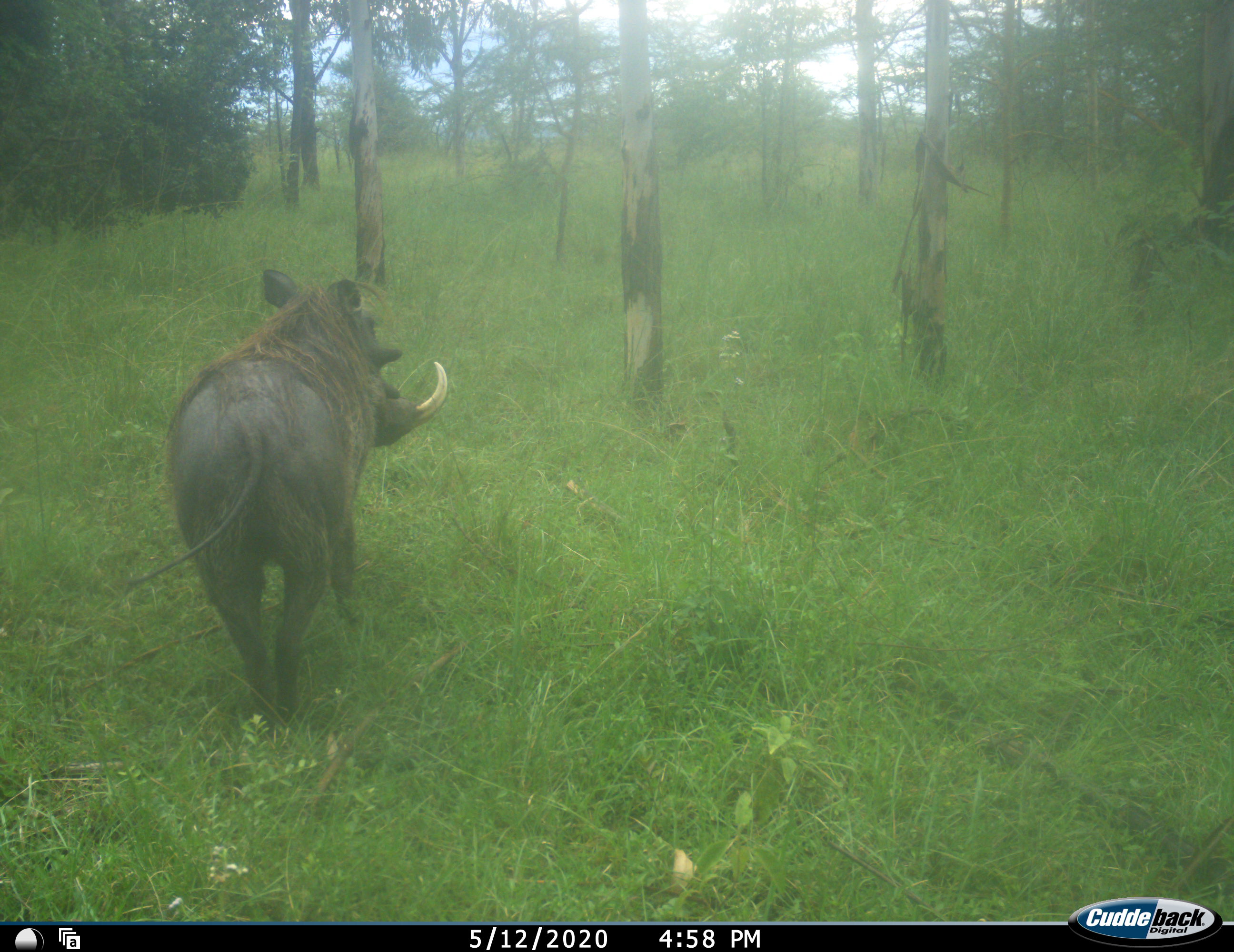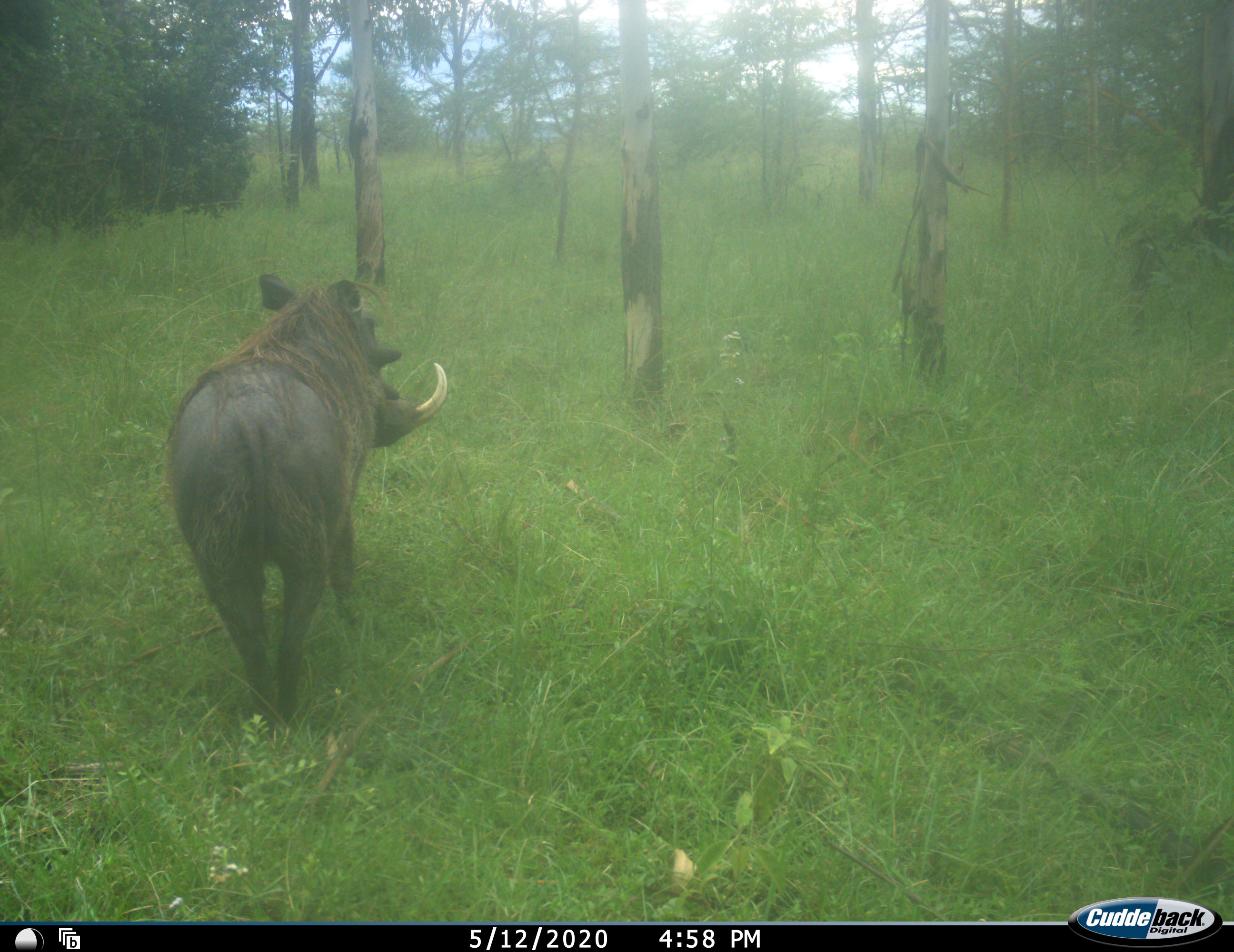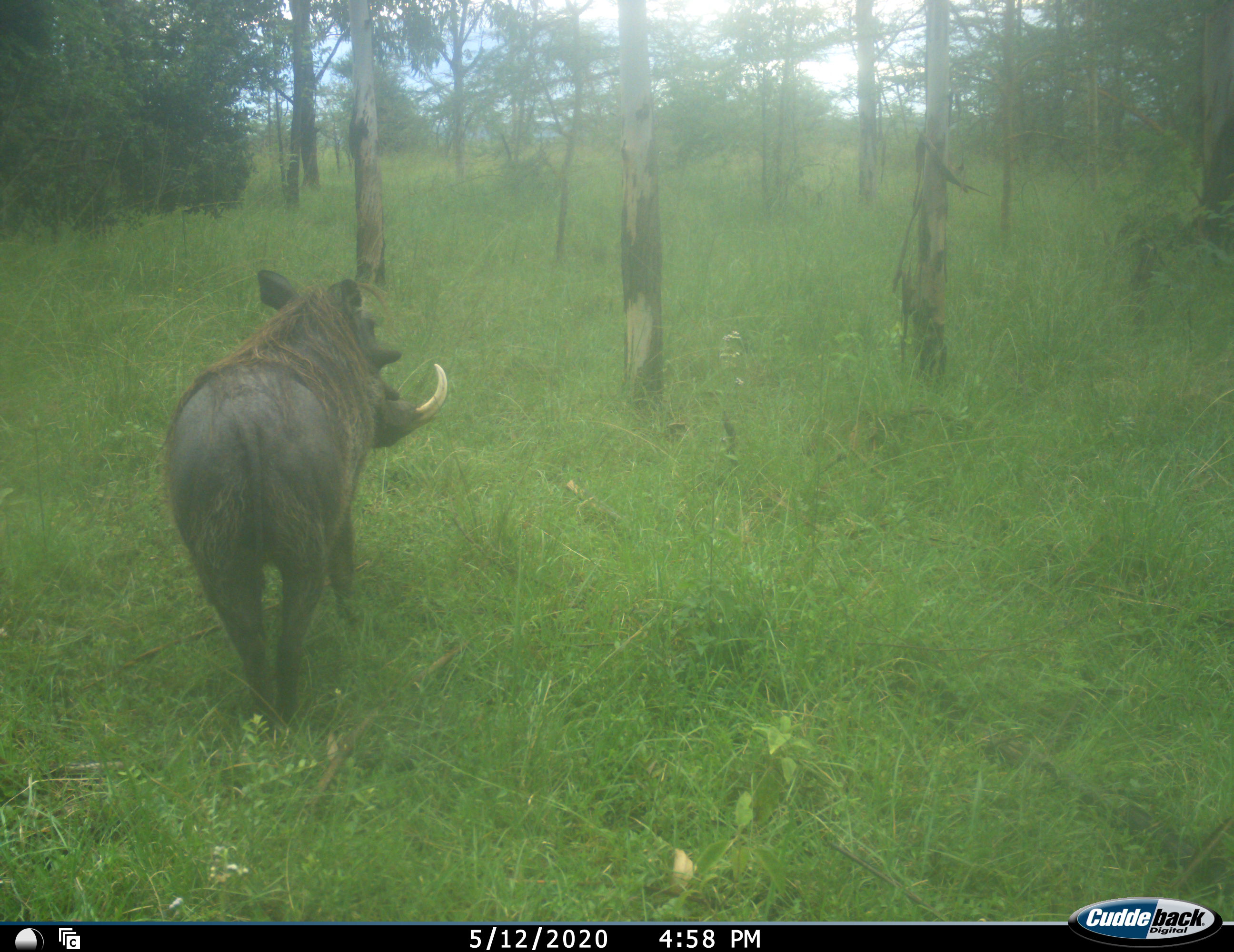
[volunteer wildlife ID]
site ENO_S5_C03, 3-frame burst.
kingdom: Animalia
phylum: Chordata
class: Mammalia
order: Artiodactyla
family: Suidae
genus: Phacochoerus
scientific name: Phacochoerus africanus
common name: warthog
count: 1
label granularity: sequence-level